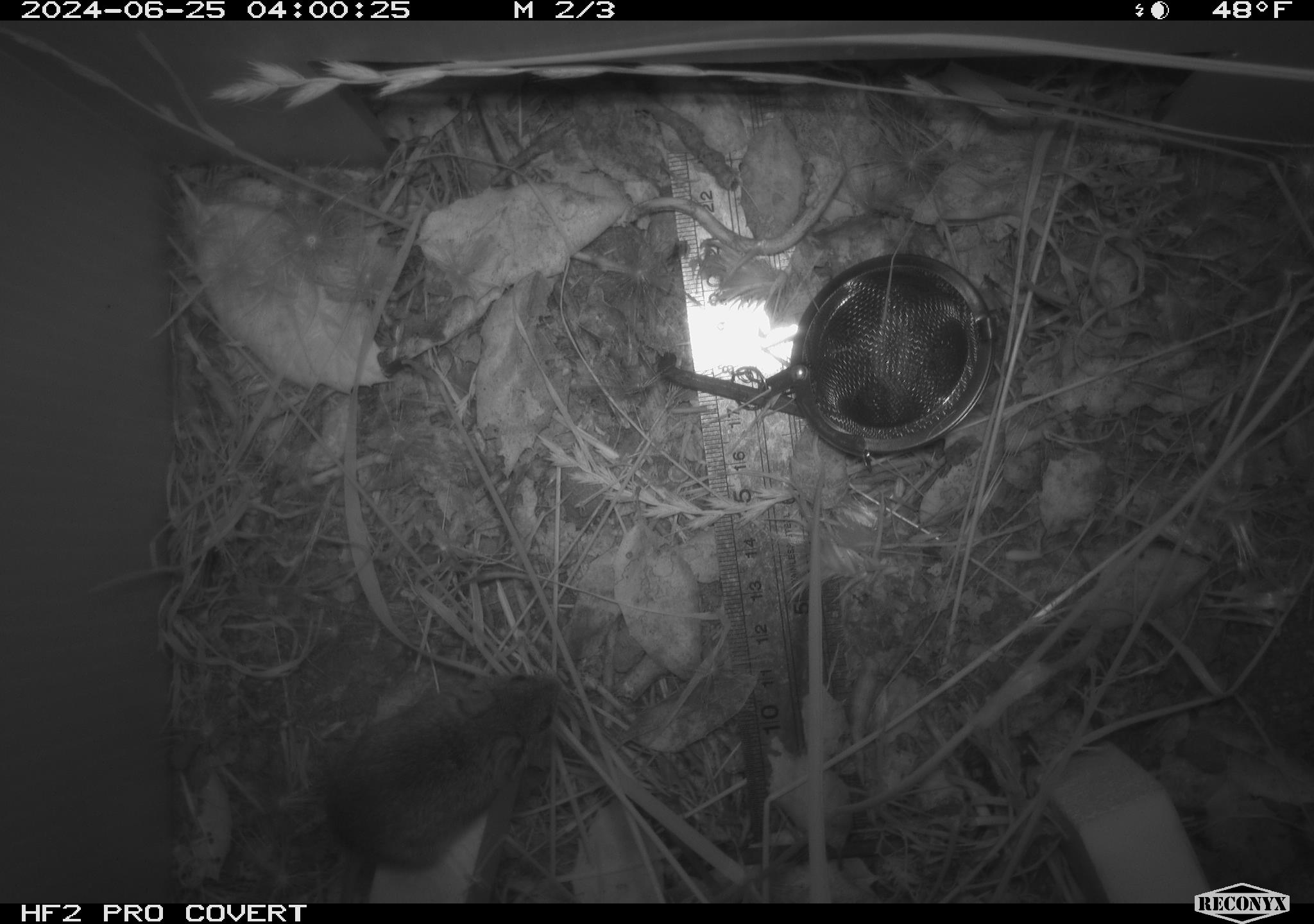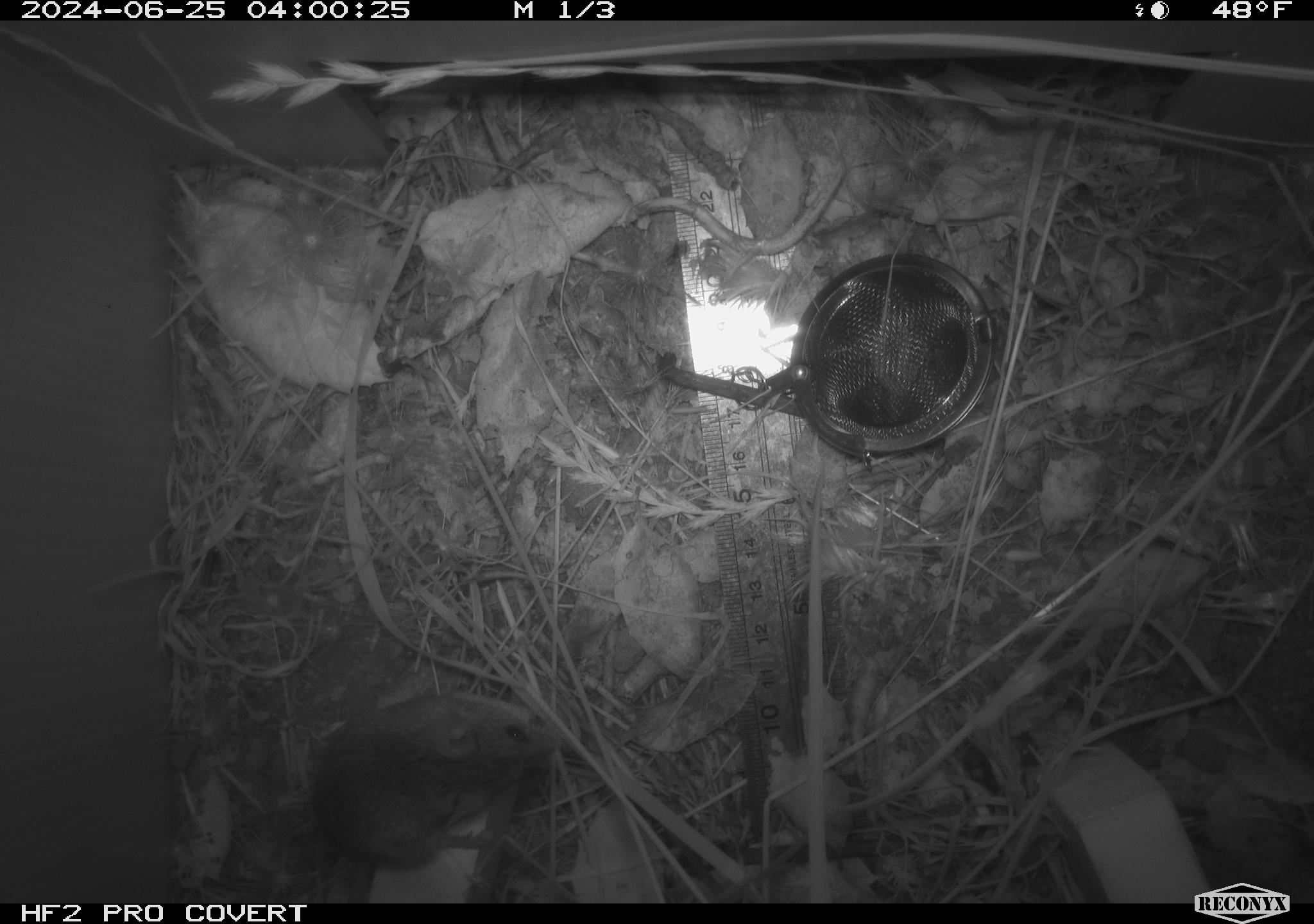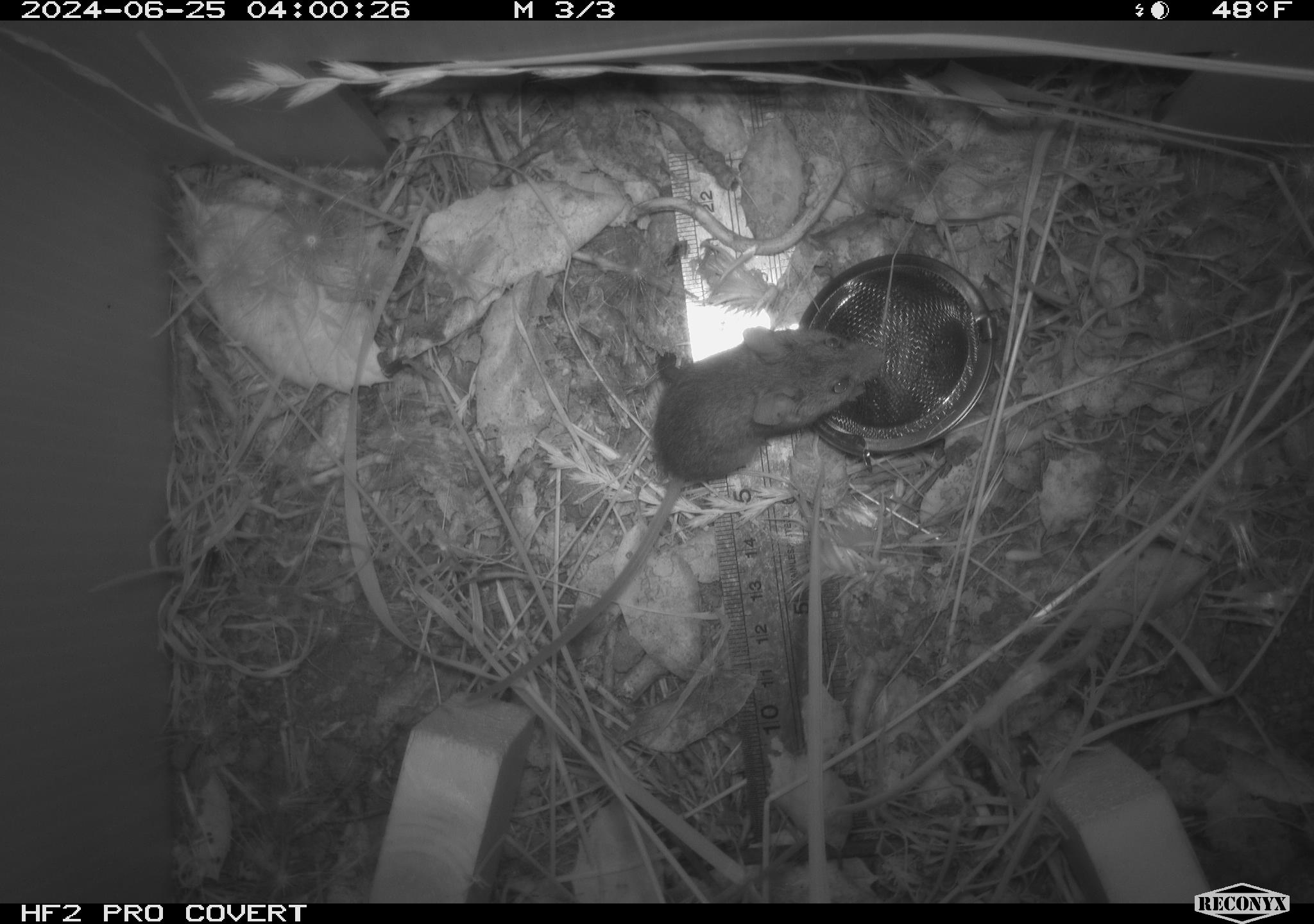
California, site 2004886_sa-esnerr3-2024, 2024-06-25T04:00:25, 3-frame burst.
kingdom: Animalia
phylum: Chordata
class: Mammalia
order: Rodentia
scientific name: Rodentia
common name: rodent